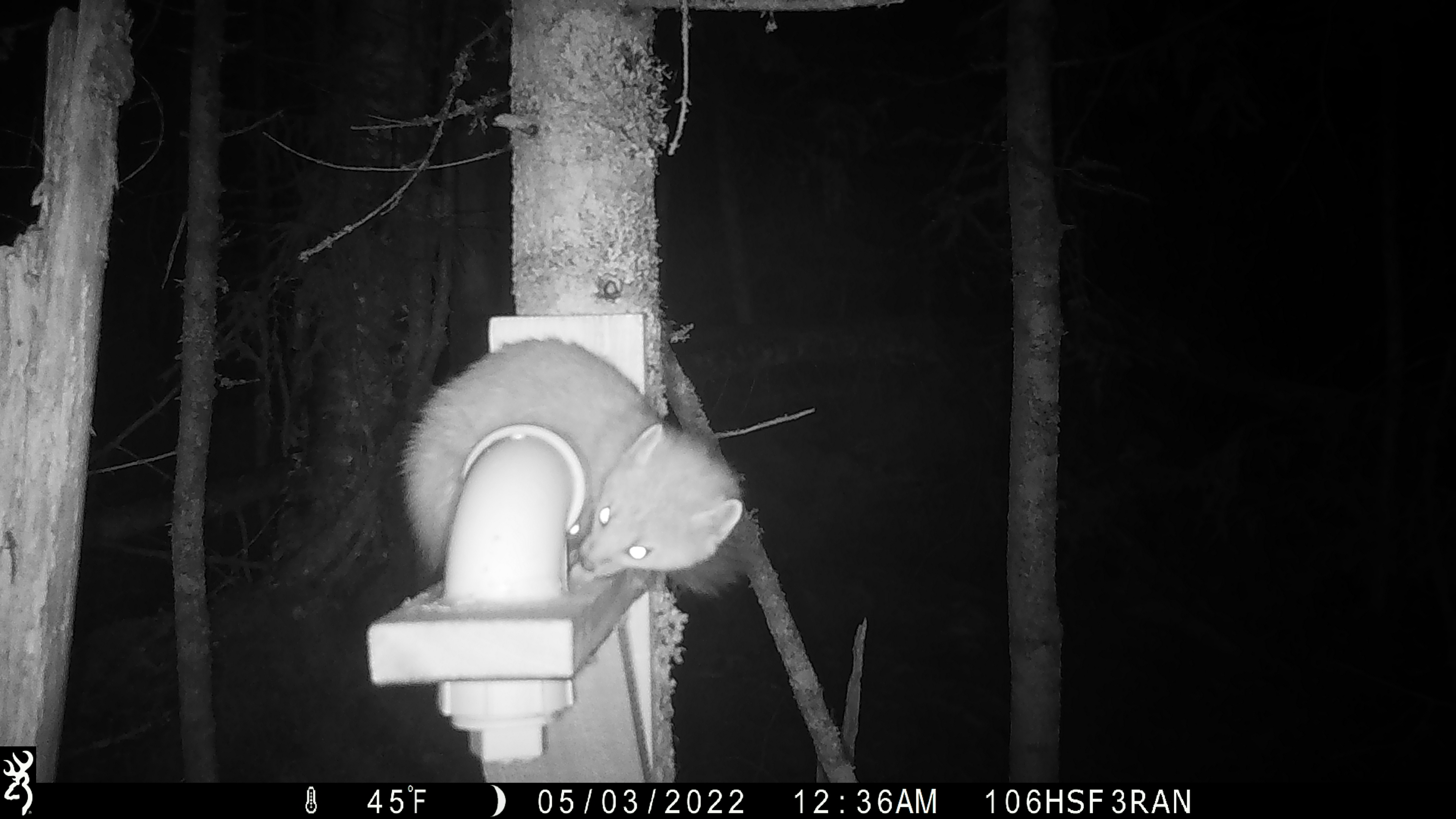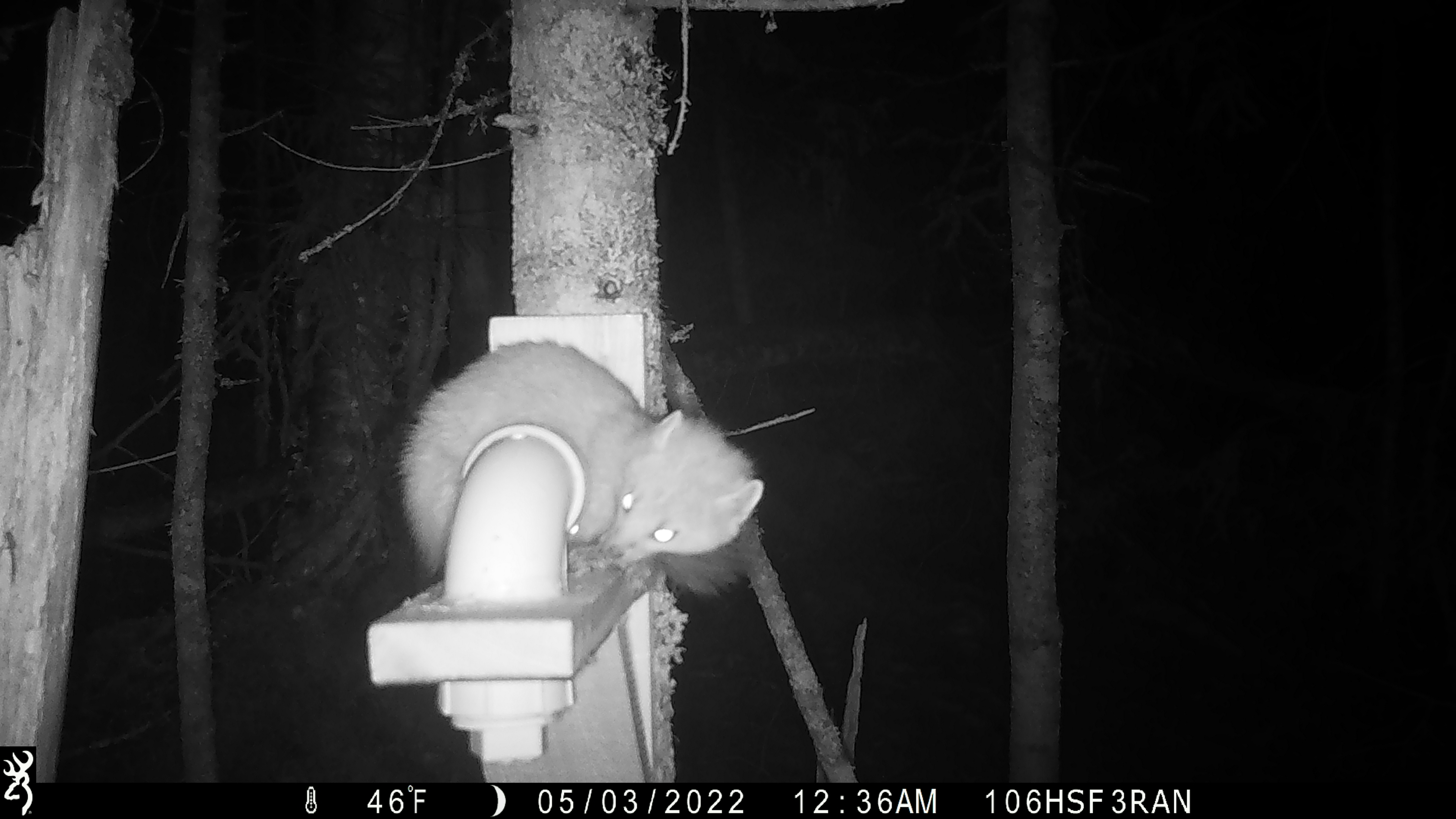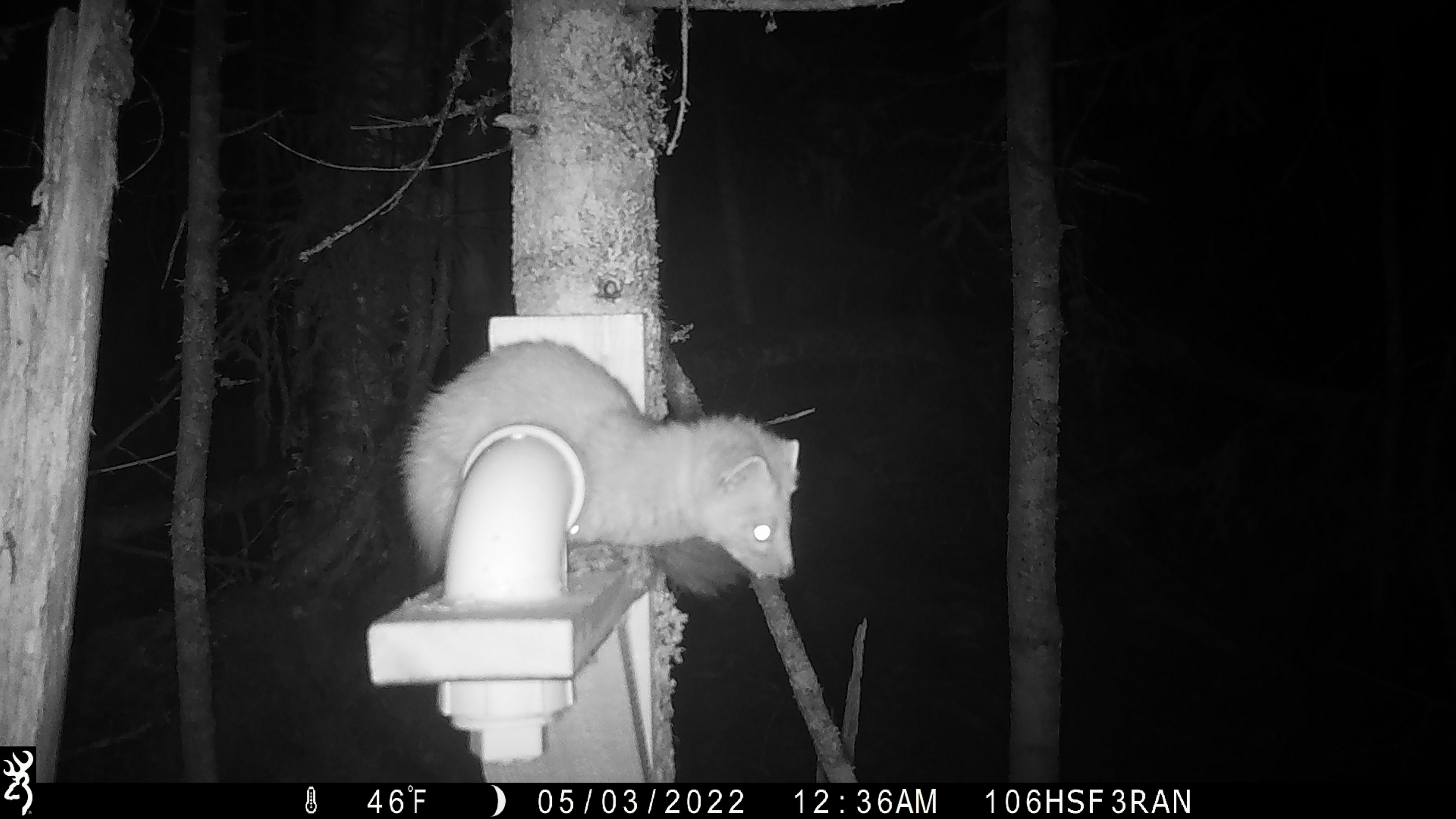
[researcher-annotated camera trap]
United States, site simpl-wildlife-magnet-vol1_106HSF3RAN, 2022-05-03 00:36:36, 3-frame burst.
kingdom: Animalia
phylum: Chordata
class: Mammalia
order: Carnivora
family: Mustelidae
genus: Martes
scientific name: Martes americana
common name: american marten